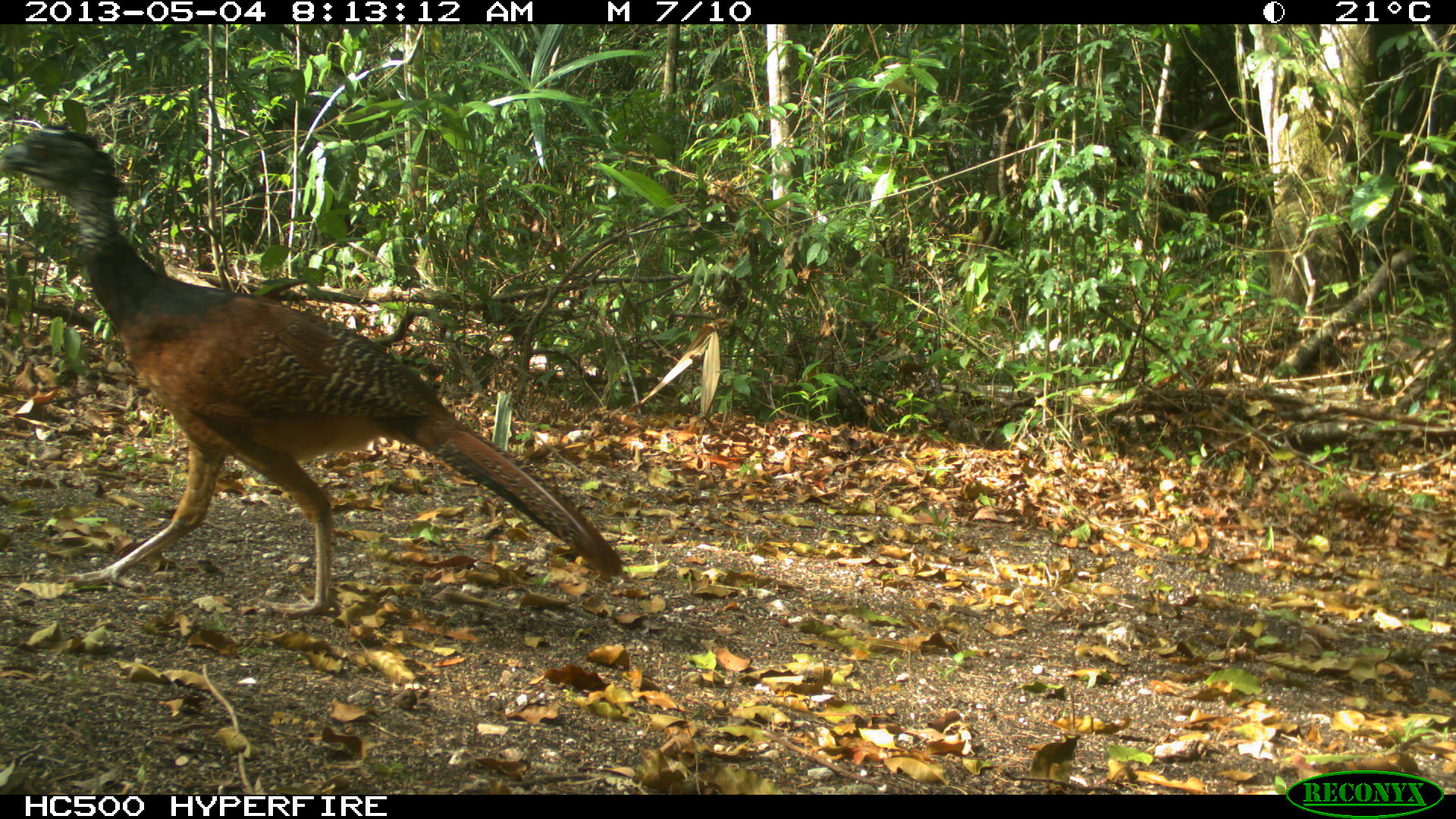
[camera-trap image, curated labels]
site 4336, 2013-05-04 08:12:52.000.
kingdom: Animalia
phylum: Chordata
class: Aves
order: Galliformes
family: Cracidae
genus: Crax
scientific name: Crax rubra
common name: great curassow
Crax rubra (great curassow), count 1, sex female.